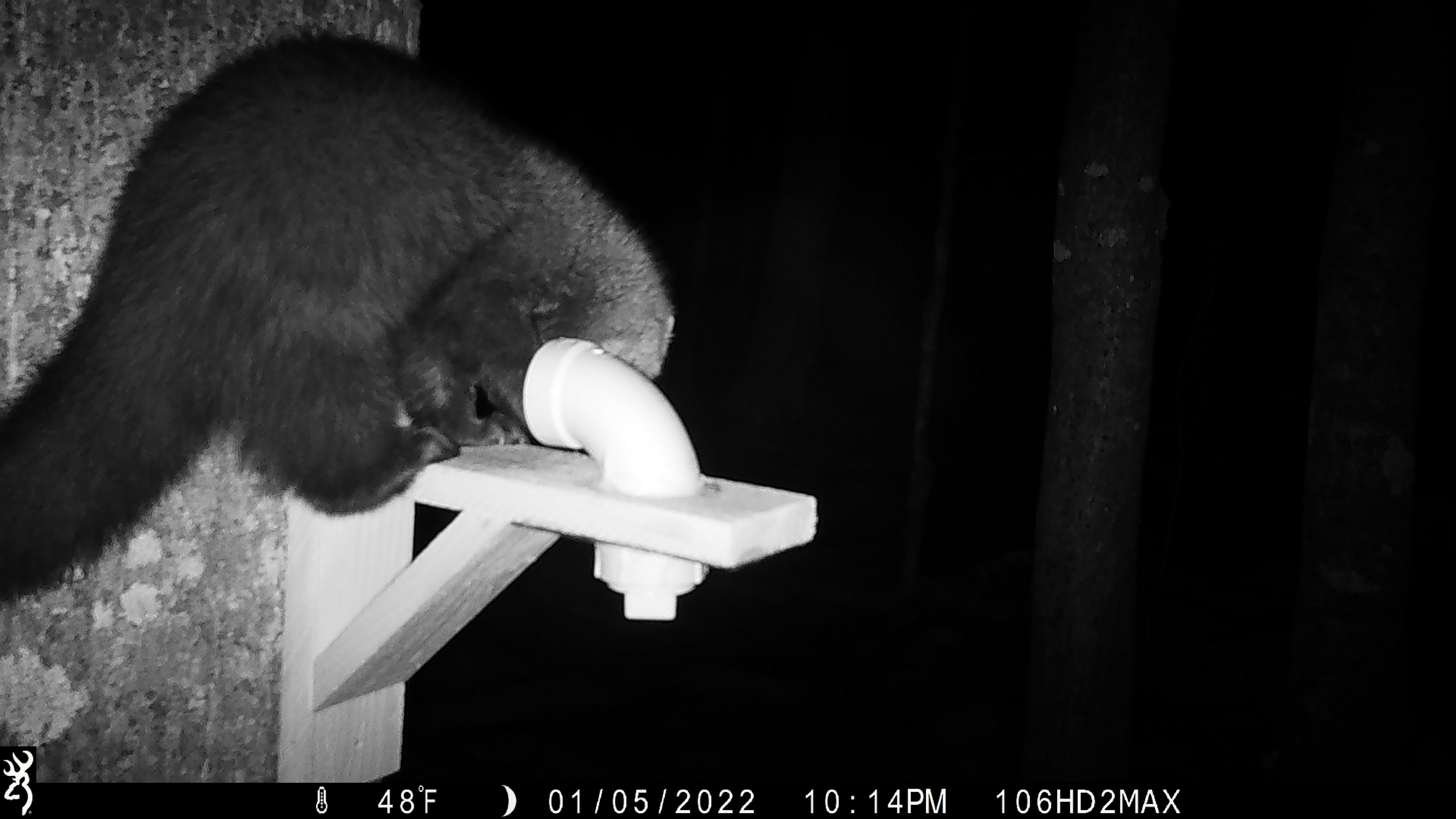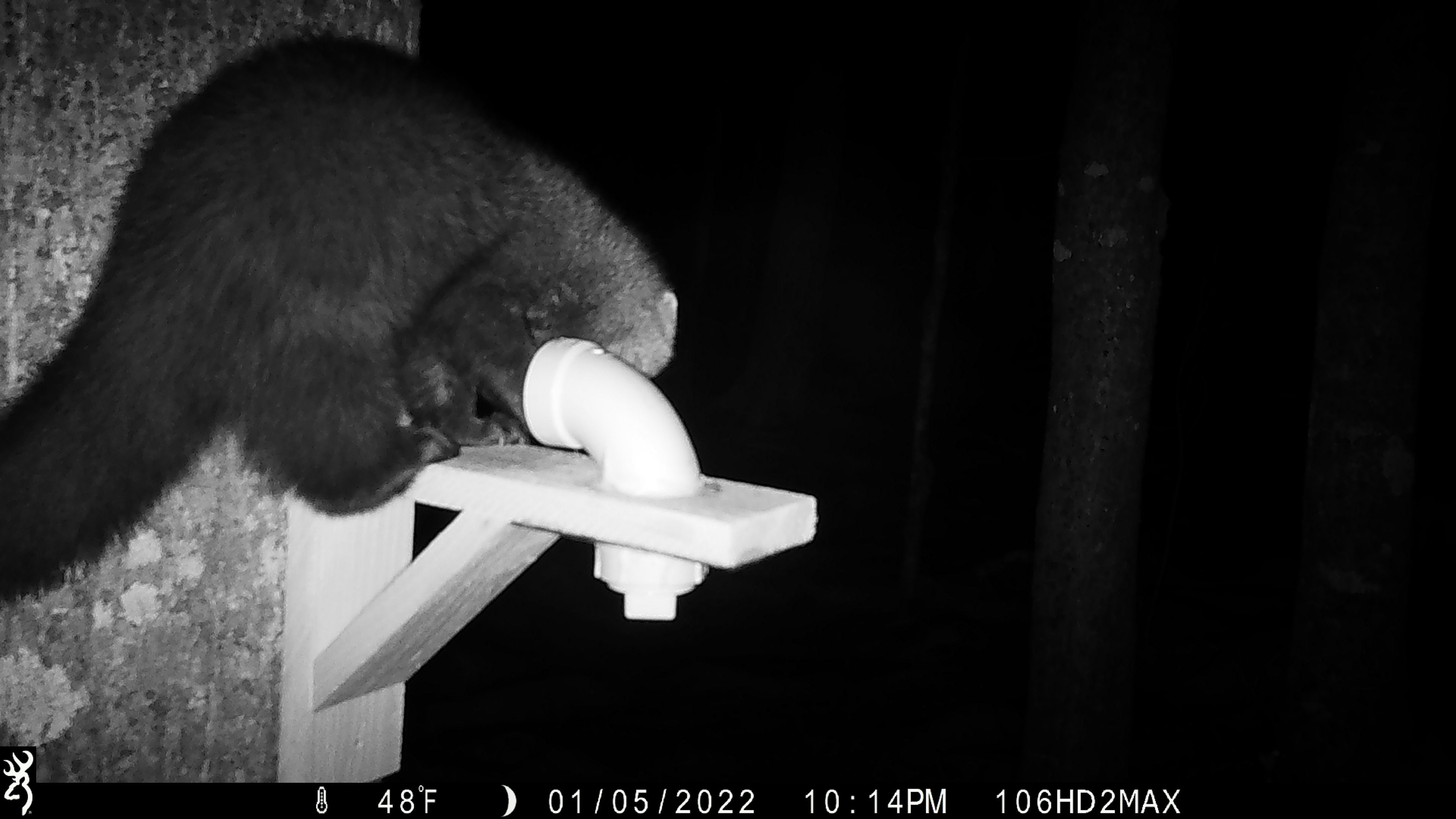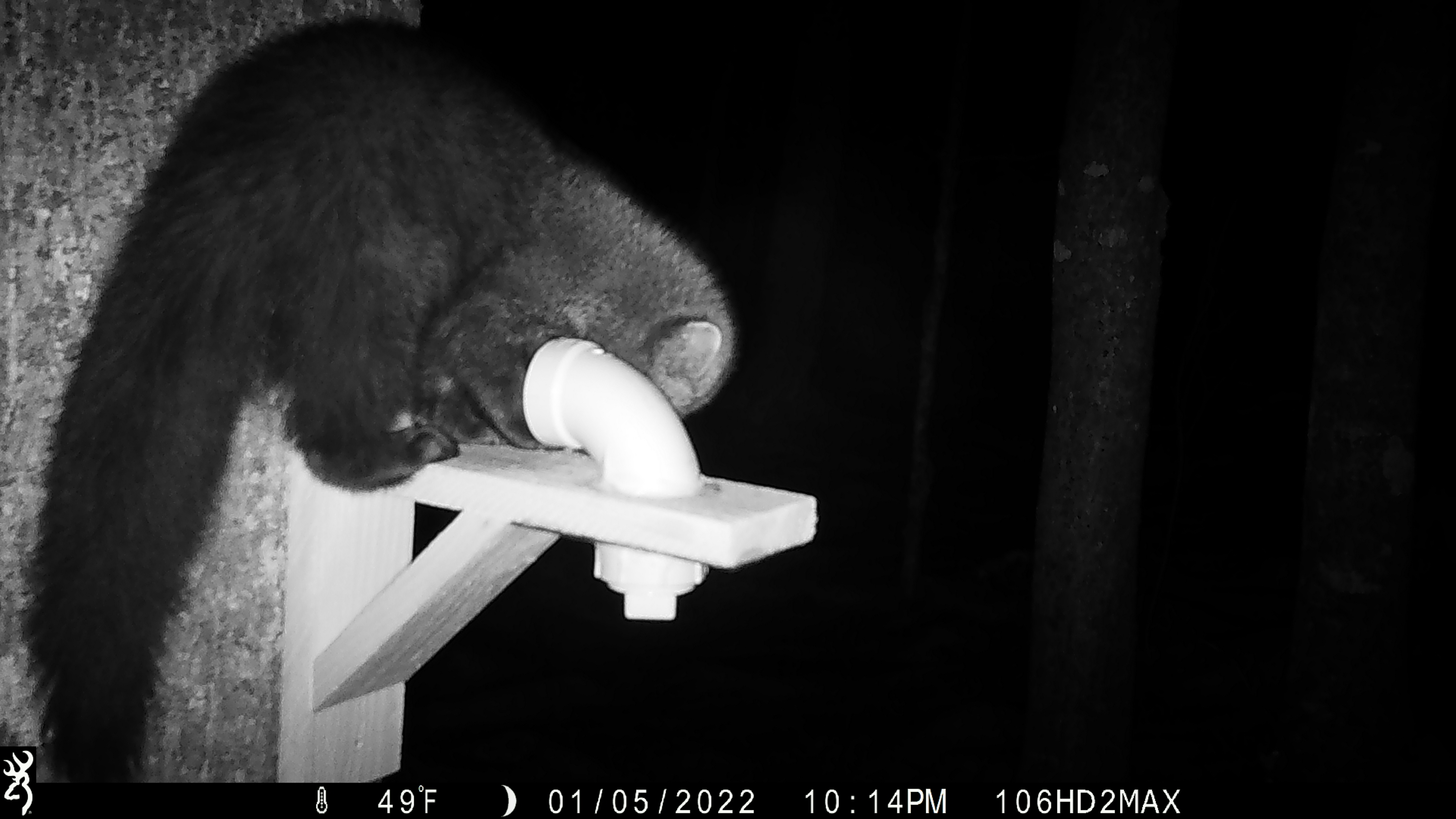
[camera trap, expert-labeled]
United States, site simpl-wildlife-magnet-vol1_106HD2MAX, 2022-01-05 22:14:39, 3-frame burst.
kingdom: Animalia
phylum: Chordata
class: Mammalia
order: Carnivora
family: Mustelidae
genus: Pekania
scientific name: Pekania pennanti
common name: fisher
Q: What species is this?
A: Fisher (Pekania pennanti).